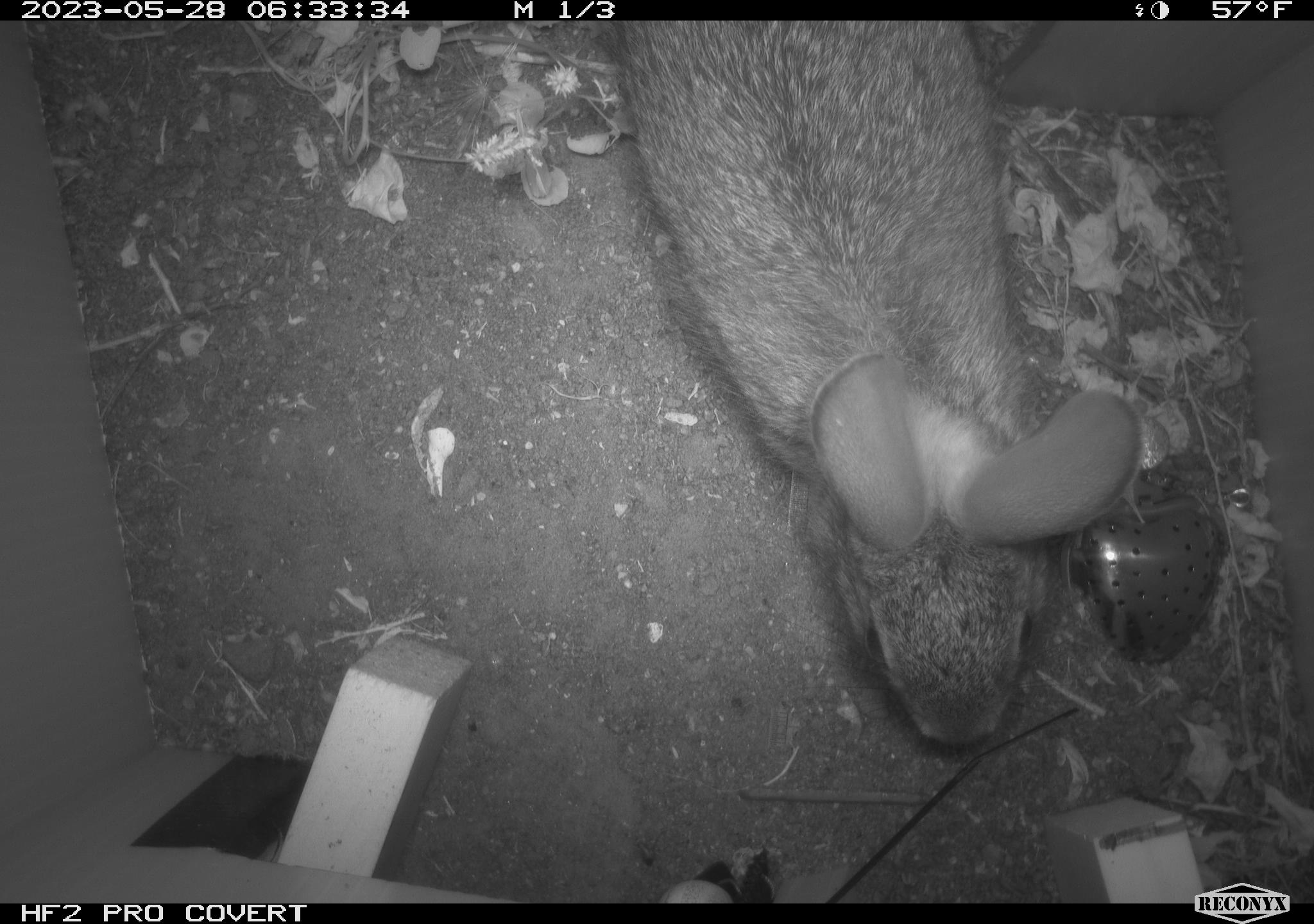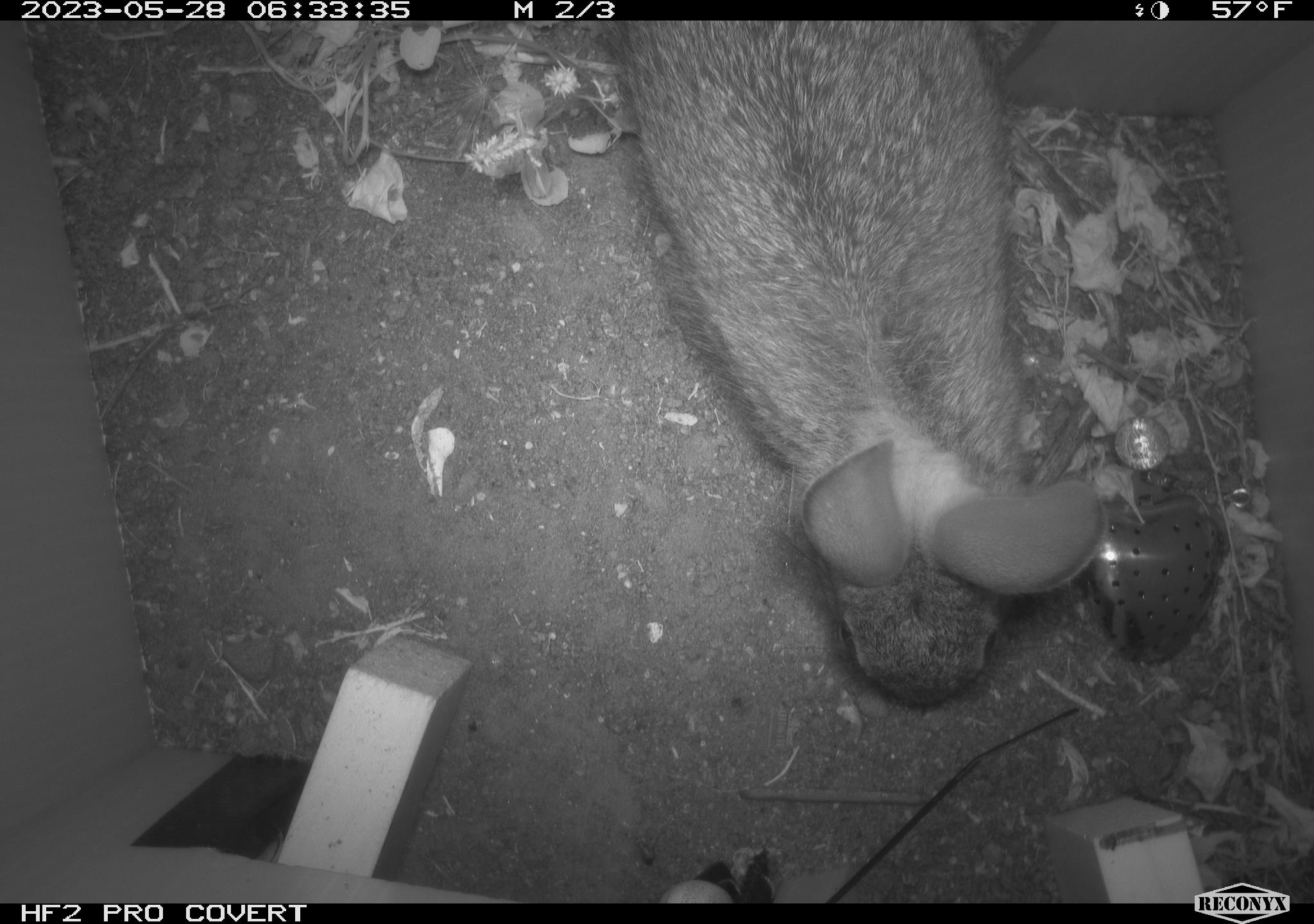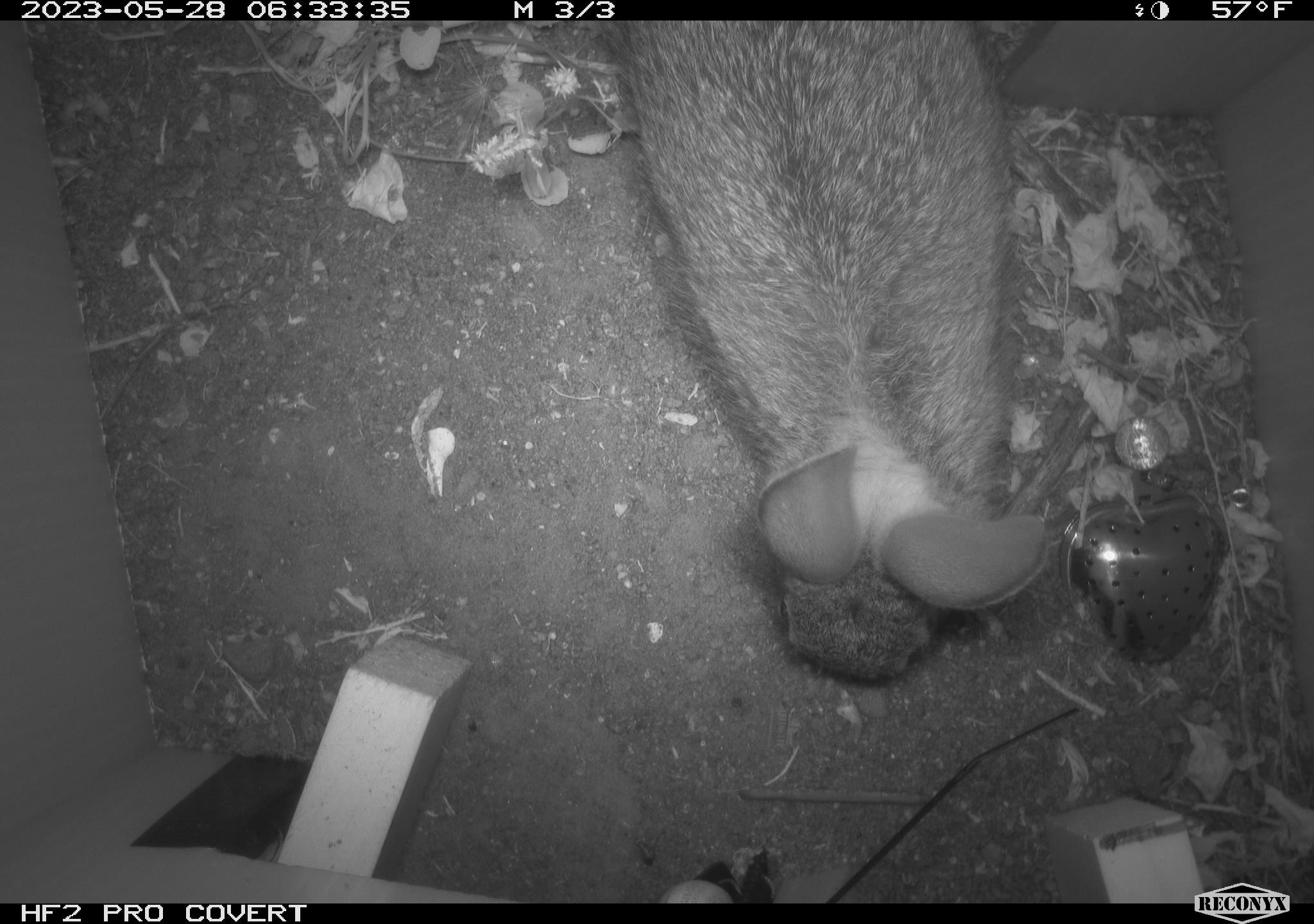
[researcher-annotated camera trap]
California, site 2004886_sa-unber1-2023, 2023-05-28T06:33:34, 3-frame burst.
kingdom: Animalia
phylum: Chordata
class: Mammalia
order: Lagomorpha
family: Leporidae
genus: Sylvilagus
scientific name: Sylvilagus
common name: cottontail rabbits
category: sylvilagus species